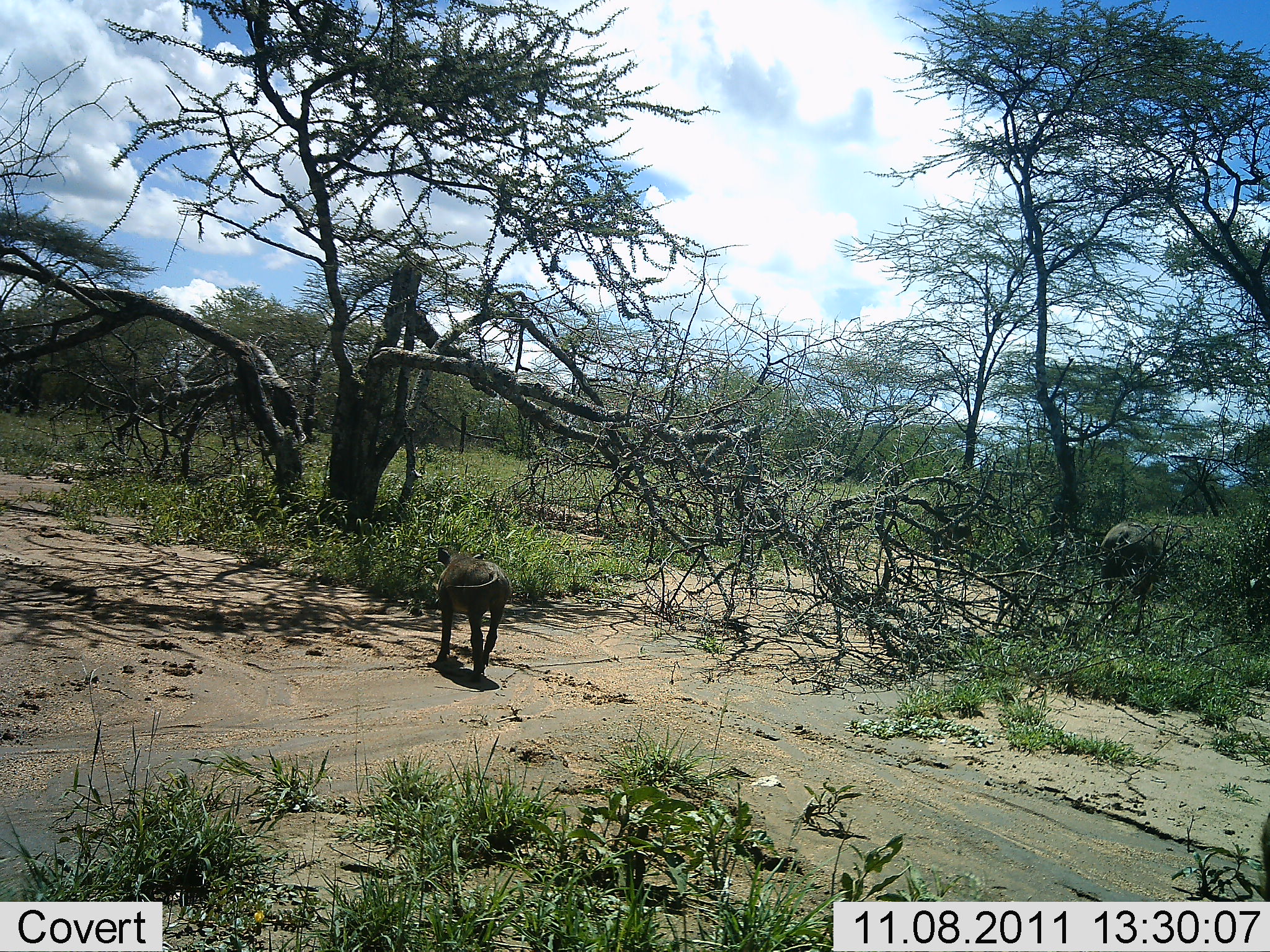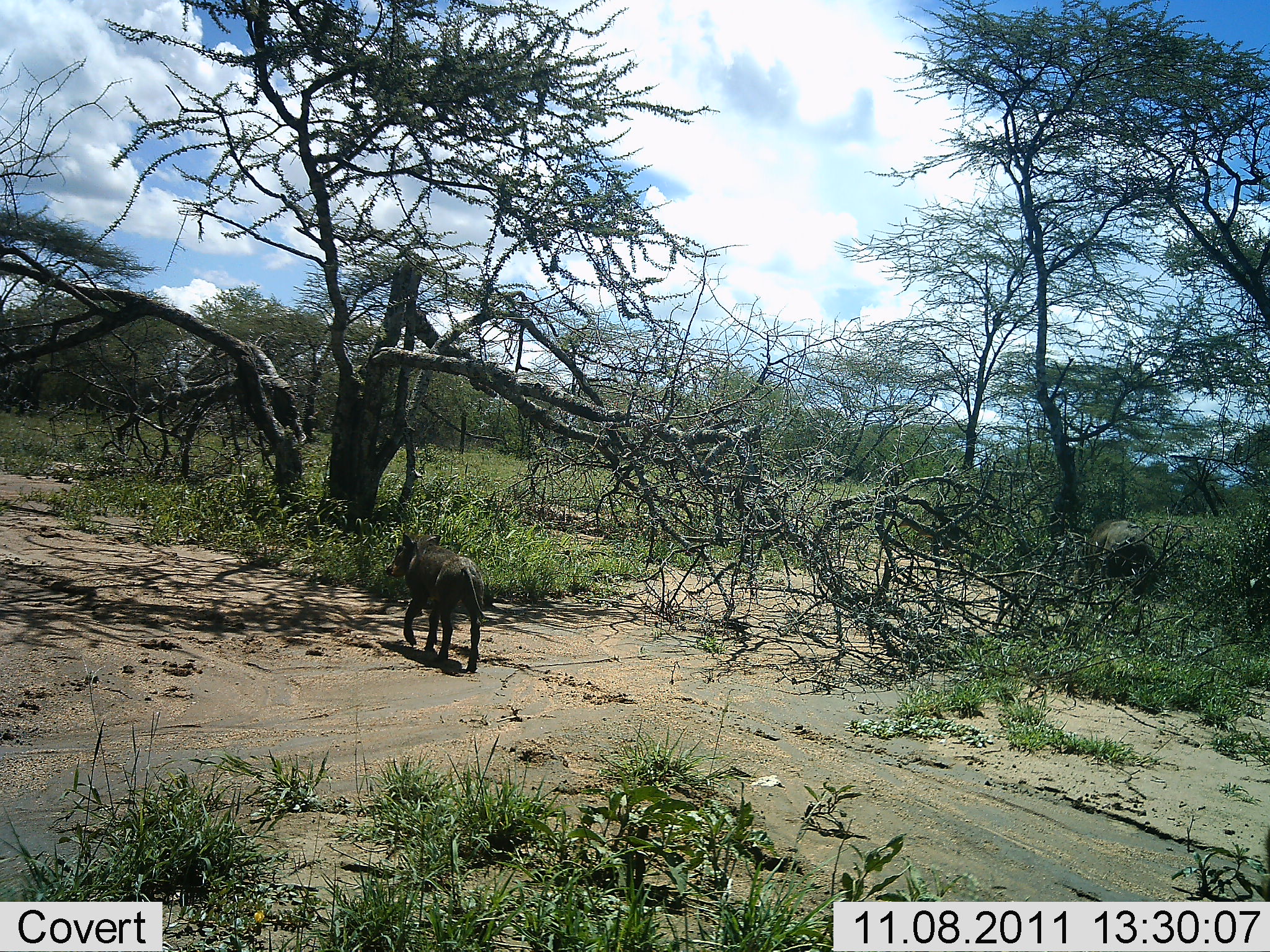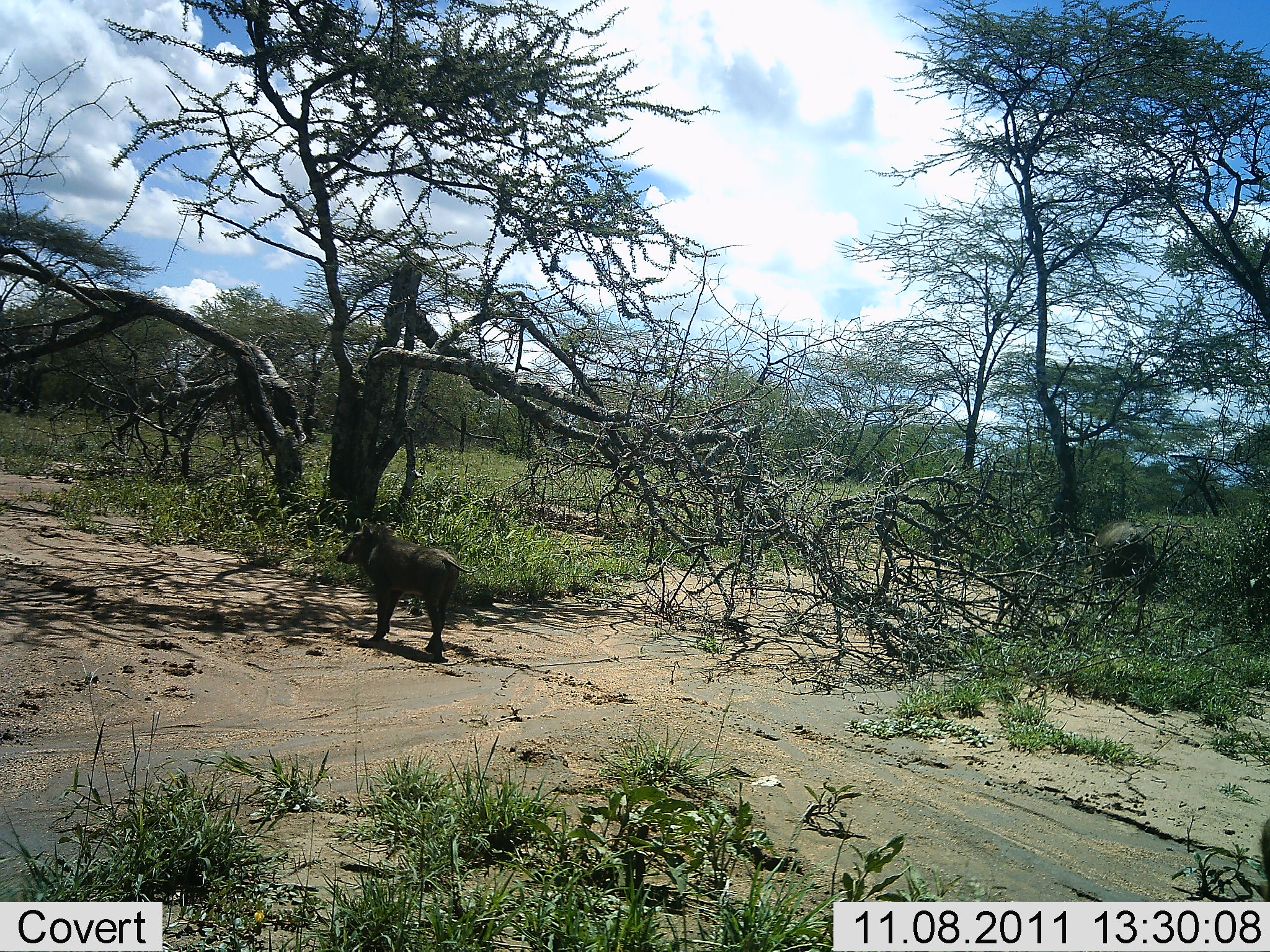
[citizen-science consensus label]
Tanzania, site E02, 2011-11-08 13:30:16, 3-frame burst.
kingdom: Animalia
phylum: Chordata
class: Mammalia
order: Artiodactyla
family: Suidae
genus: Phacochoerus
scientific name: Phacochoerus africanus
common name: warthog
Warthog (Phacochoerus africanus), count 2. Behavior (volunteer vote fractions): standing 38%, resting 0%, moving 69%, interacting 0%. Young present (vote fraction): 19%. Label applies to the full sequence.